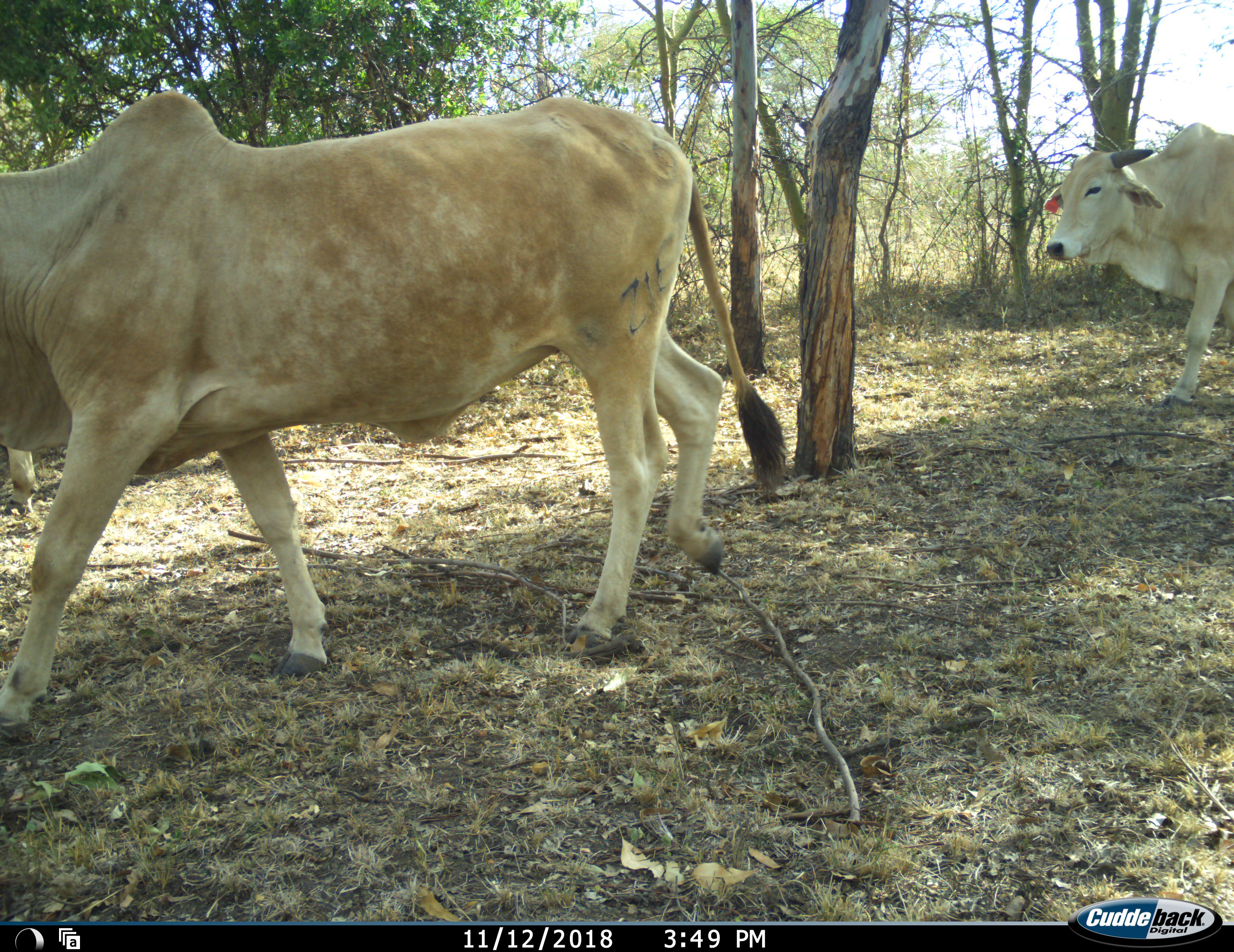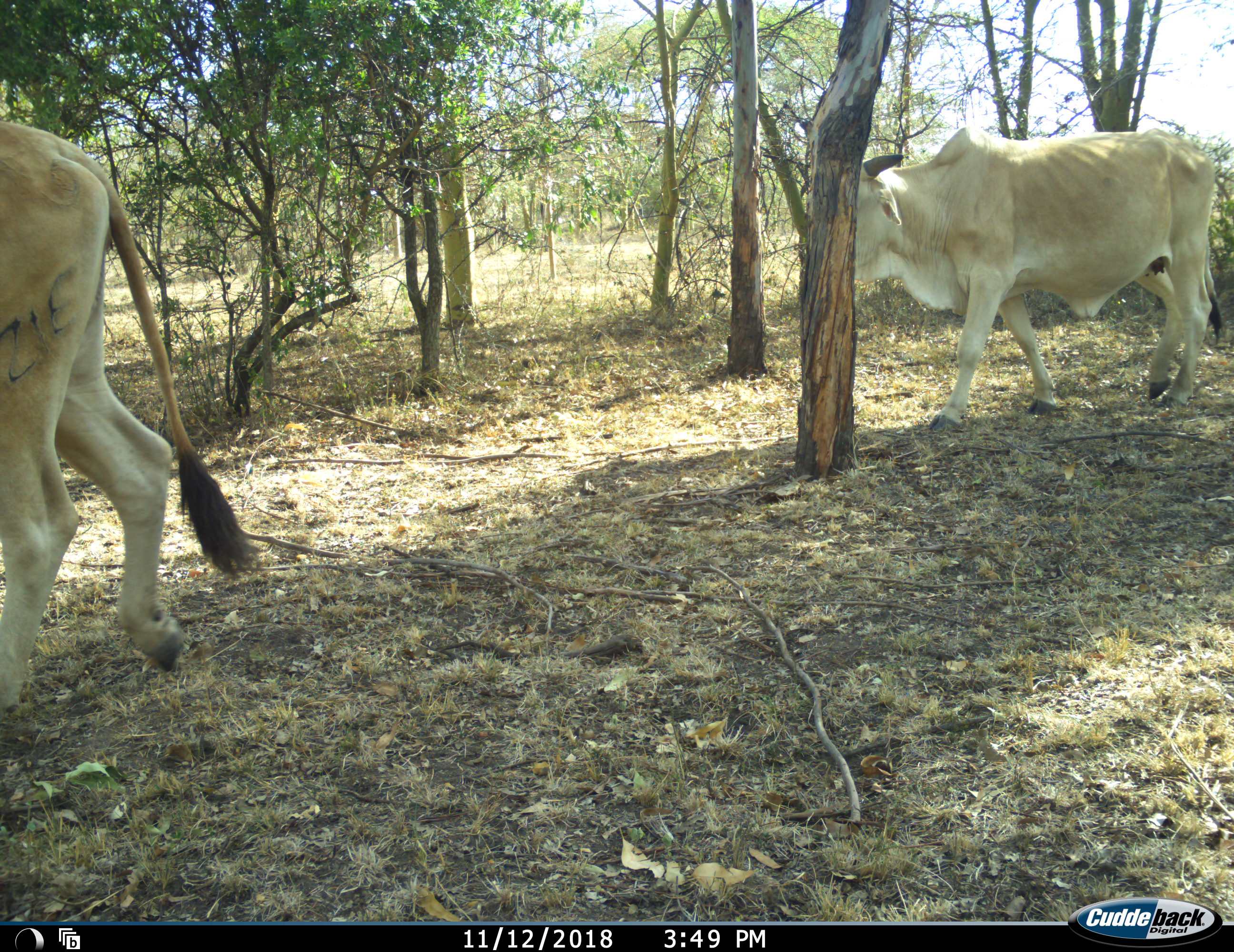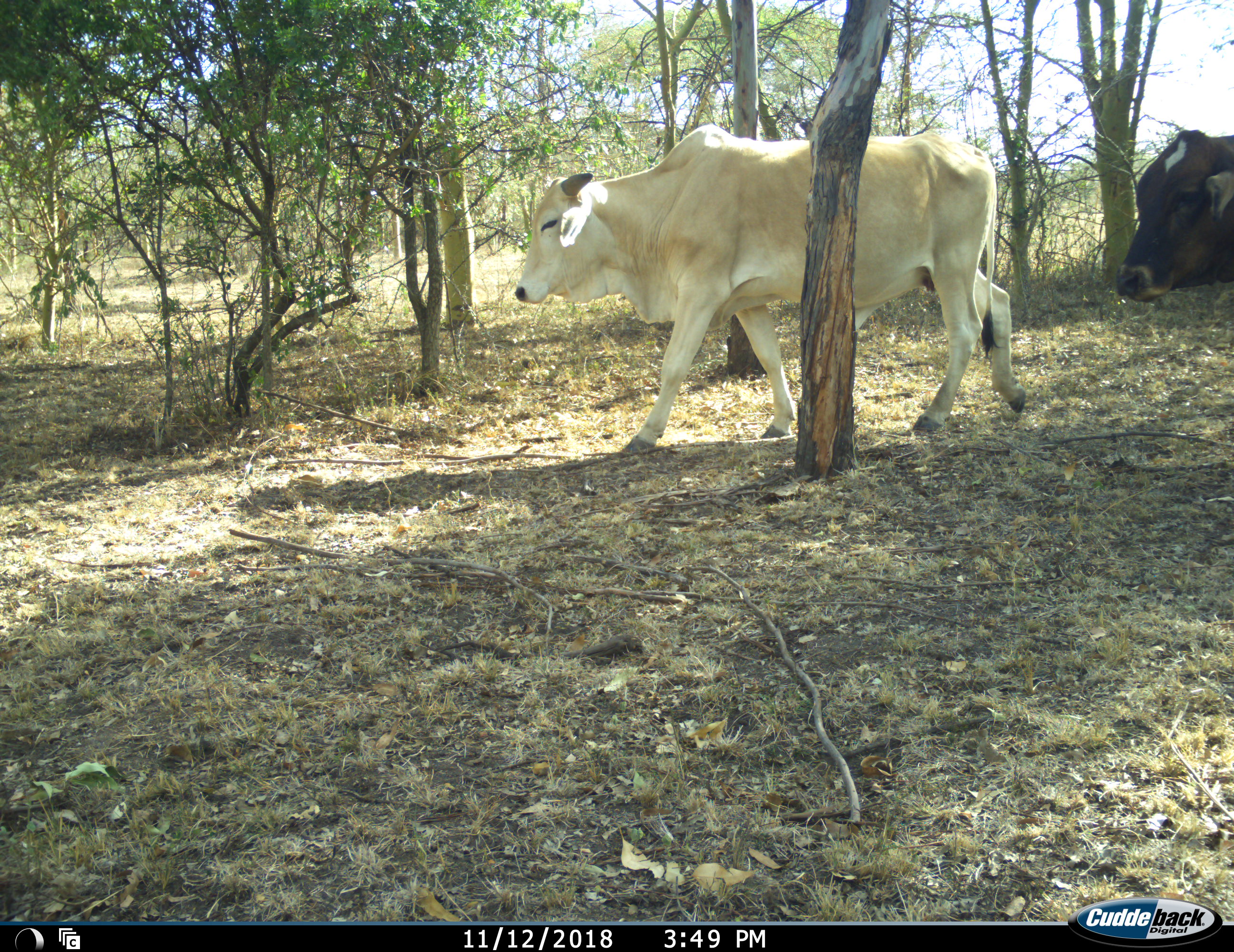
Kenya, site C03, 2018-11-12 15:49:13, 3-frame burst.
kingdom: Animalia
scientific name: Animalia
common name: animal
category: domesticanimal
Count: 3.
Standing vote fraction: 0%.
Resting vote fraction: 0%.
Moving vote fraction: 100%.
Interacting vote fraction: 0%.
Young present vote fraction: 0%.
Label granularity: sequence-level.